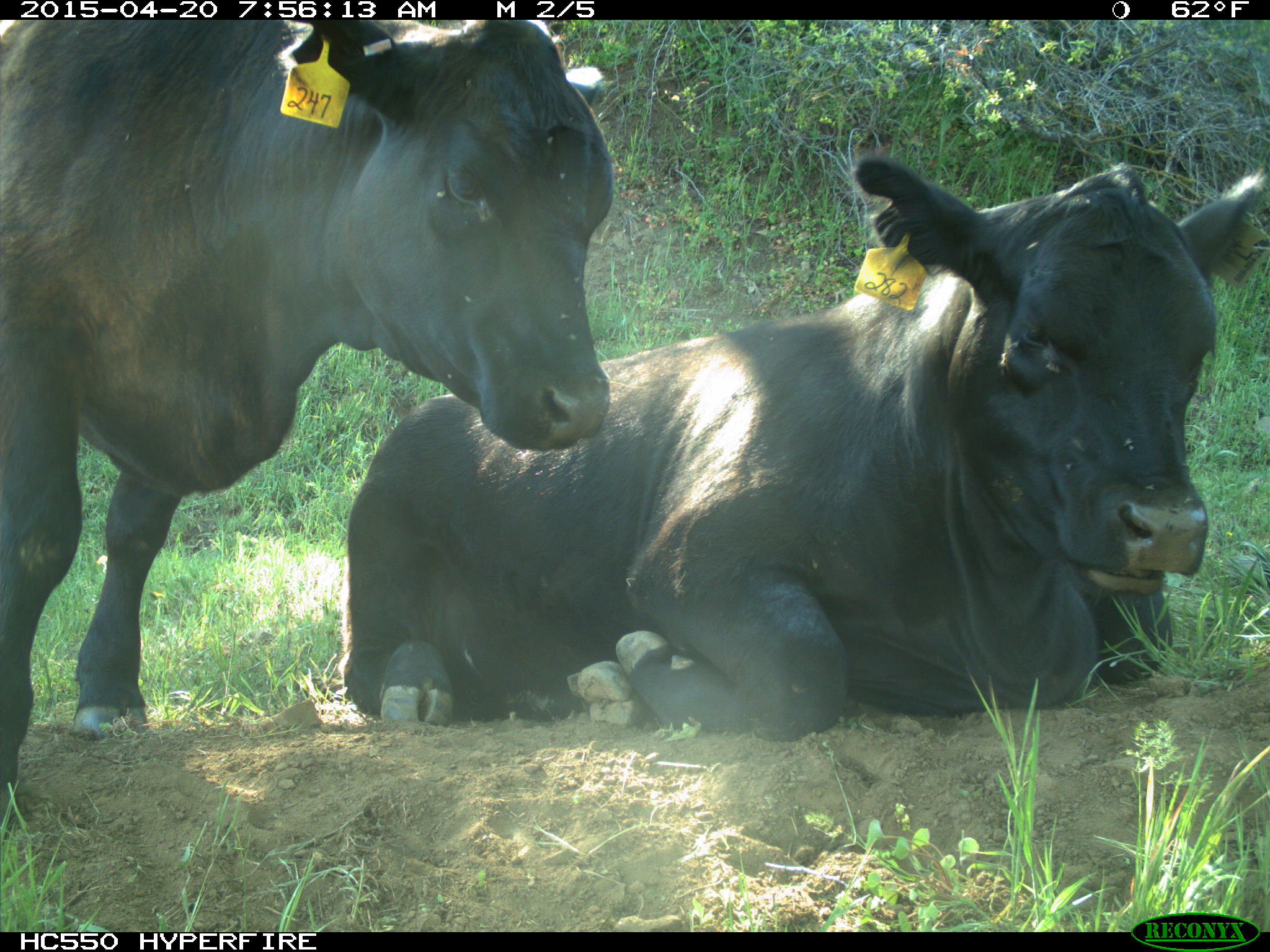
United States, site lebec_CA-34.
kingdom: Animalia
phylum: Chordata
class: Mammalia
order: Artiodactyla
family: Bovidae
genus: Bos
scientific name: Bos taurus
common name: domestic cow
Bos taurus (domestic cow).